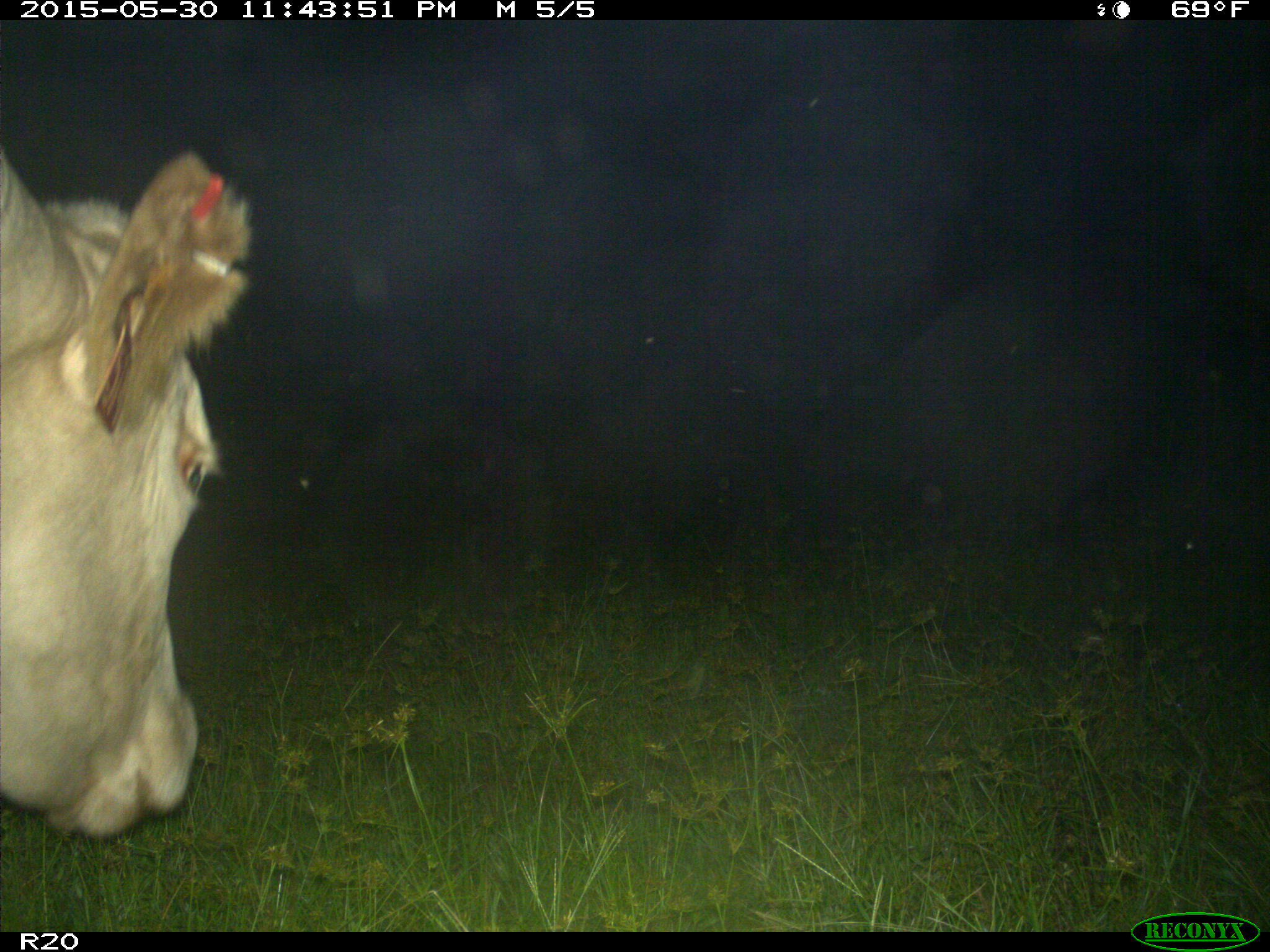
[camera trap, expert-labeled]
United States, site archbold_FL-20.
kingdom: Animalia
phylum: Chordata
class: Mammalia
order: Artiodactyla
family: Bovidae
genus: Bos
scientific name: Bos taurus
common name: domestic cow